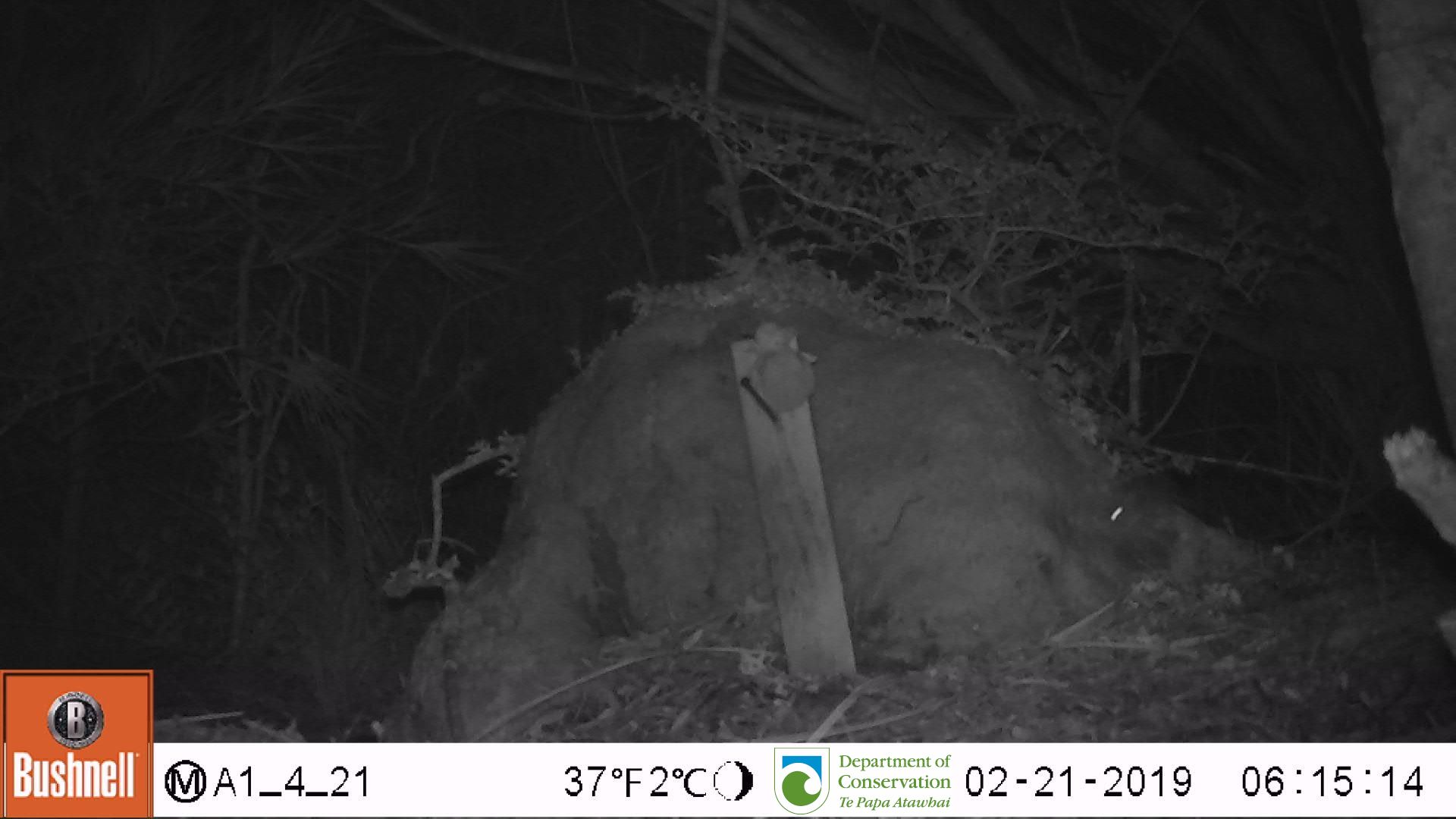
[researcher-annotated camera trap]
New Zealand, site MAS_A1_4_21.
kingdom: Animalia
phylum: Chordata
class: Mammalia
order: Rodentia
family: Muridae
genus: Mus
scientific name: Mus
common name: mouse